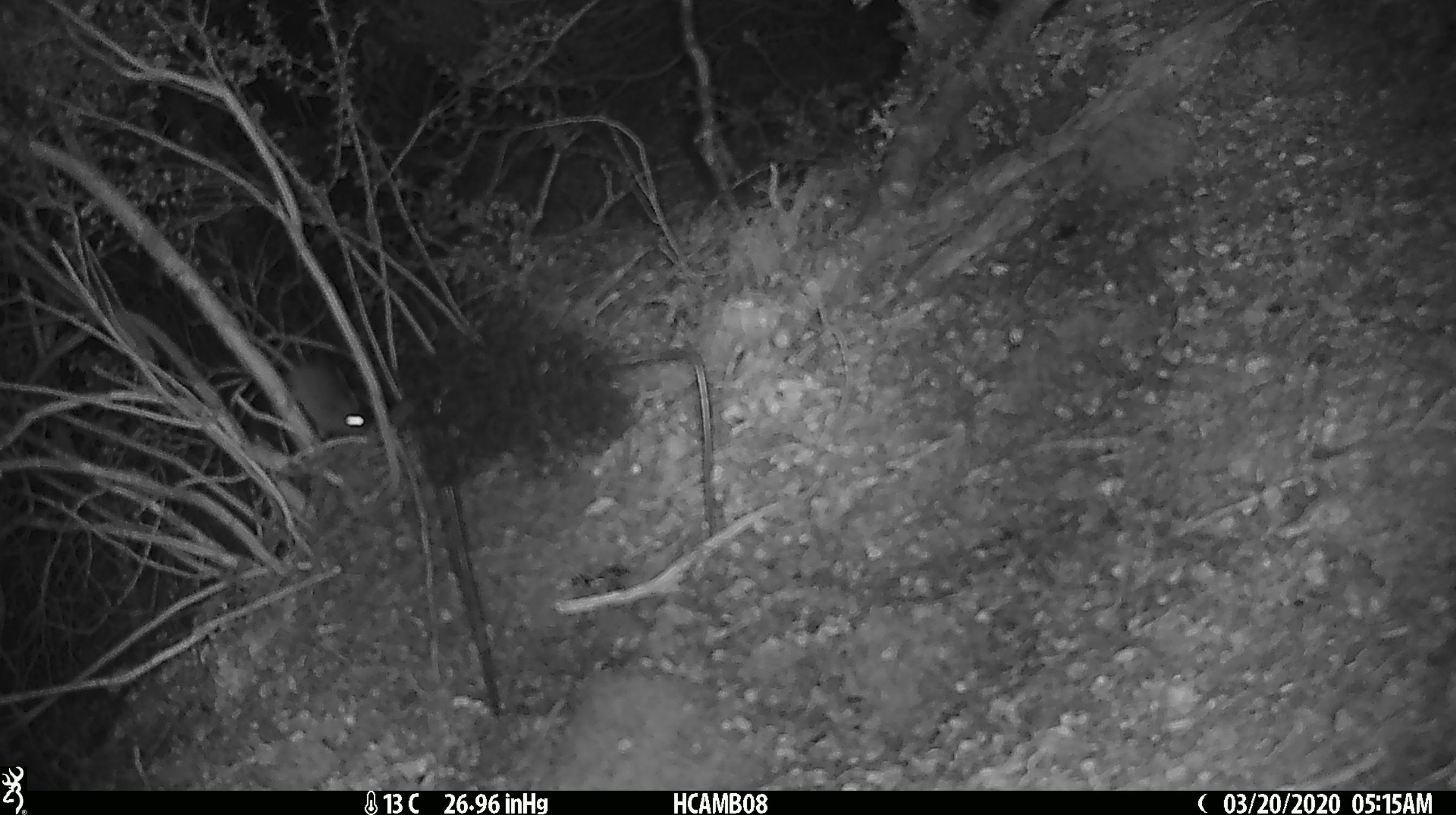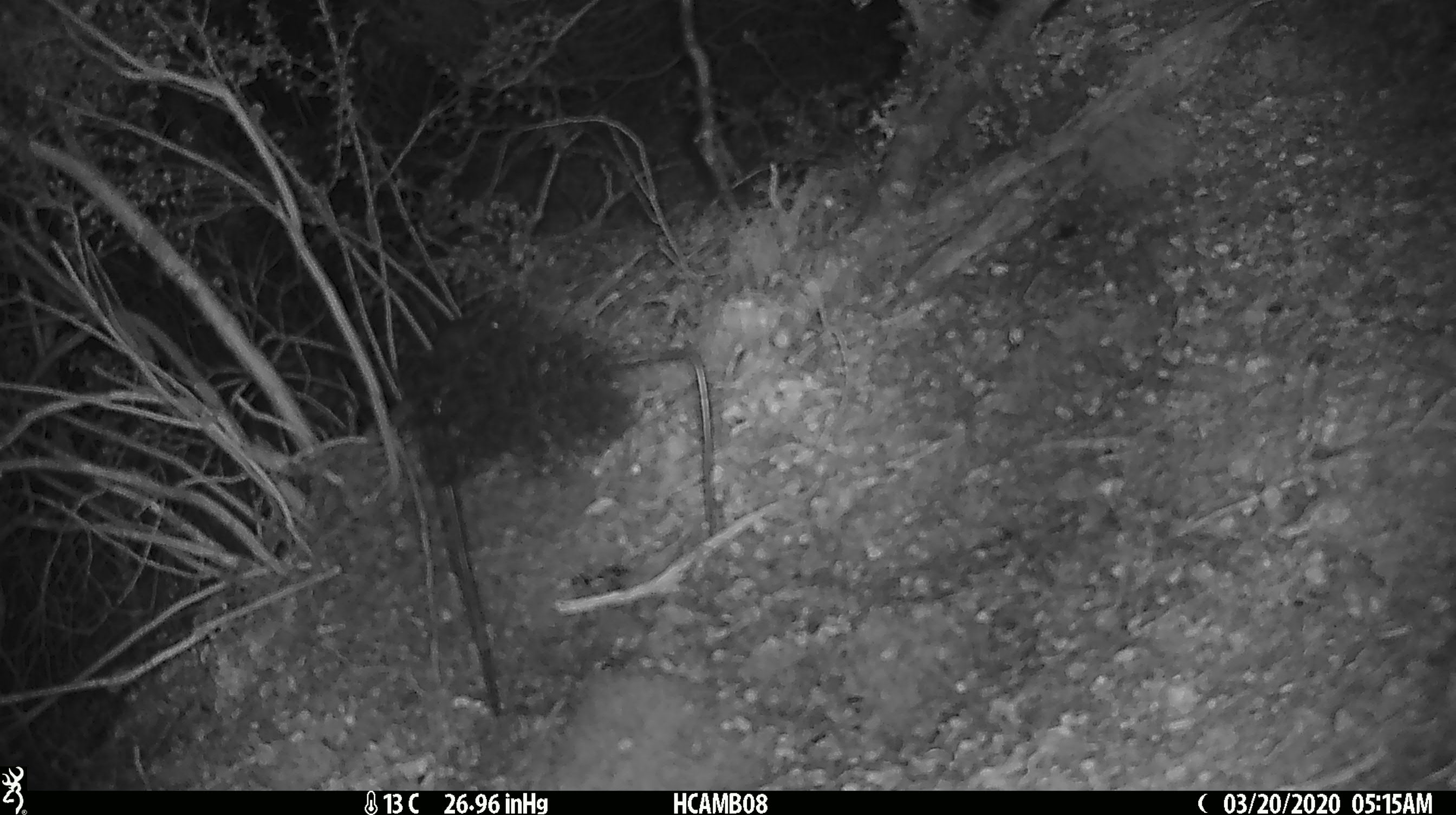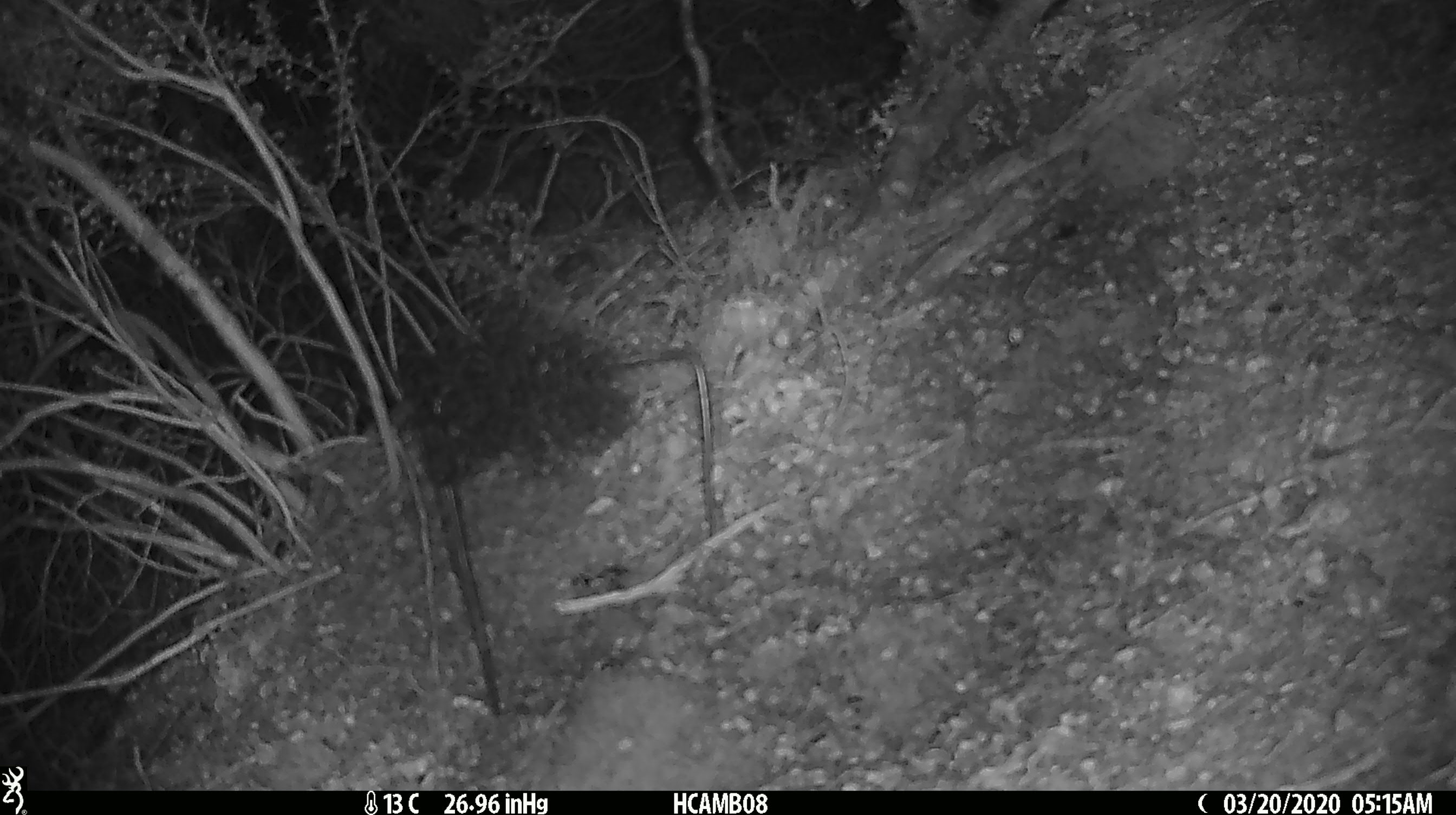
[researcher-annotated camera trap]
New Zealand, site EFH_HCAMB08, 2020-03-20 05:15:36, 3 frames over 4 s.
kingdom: Animalia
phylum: Chordata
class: Mammalia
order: Rodentia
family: Muridae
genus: Mus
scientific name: Mus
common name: mouse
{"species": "mouse (Mus)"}